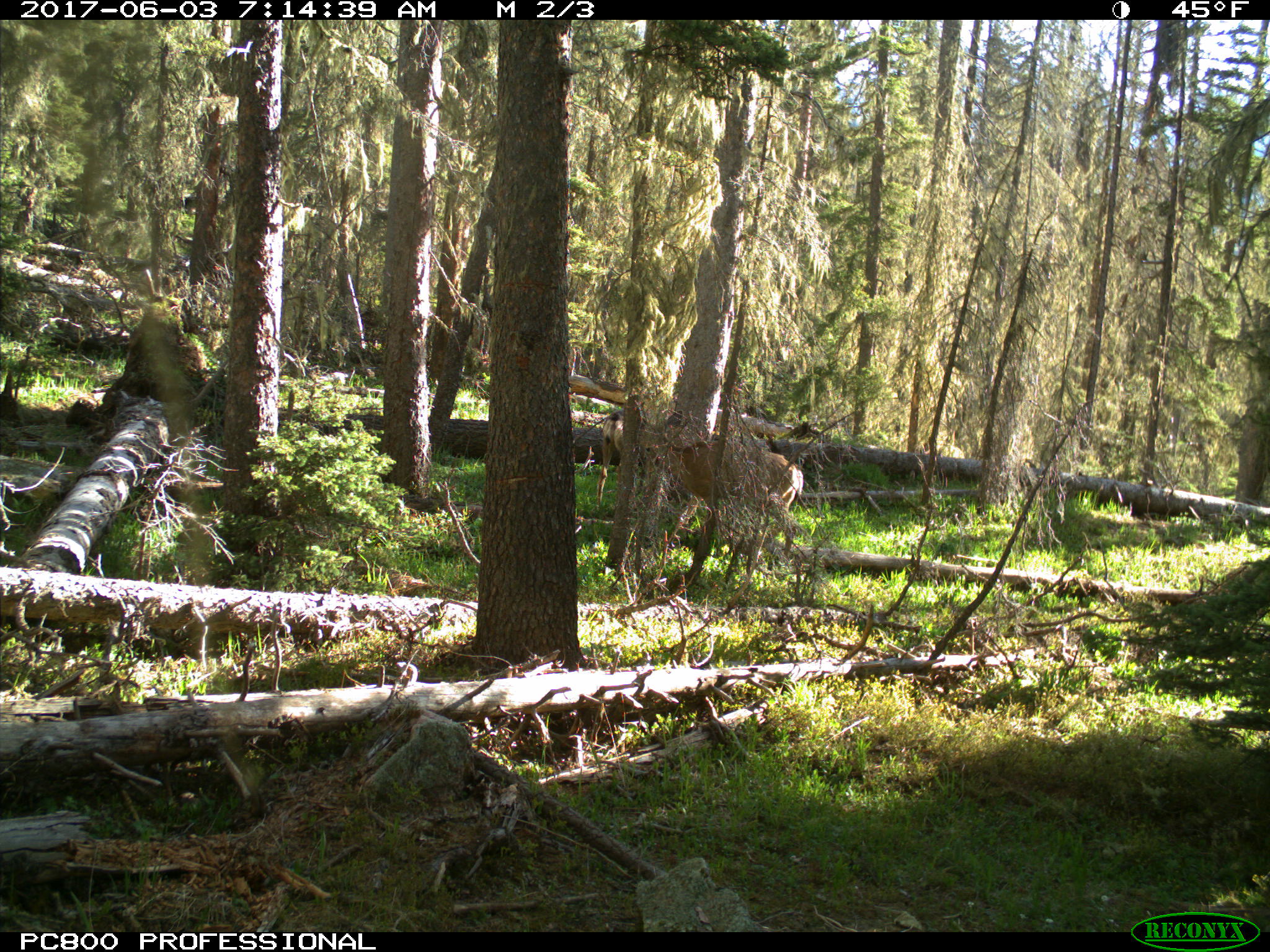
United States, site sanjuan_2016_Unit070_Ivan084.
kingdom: Animalia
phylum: Chordata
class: Mammalia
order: Artiodactyla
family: Cervidae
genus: Odocoileus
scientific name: Odocoileus hemionus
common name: mule deer